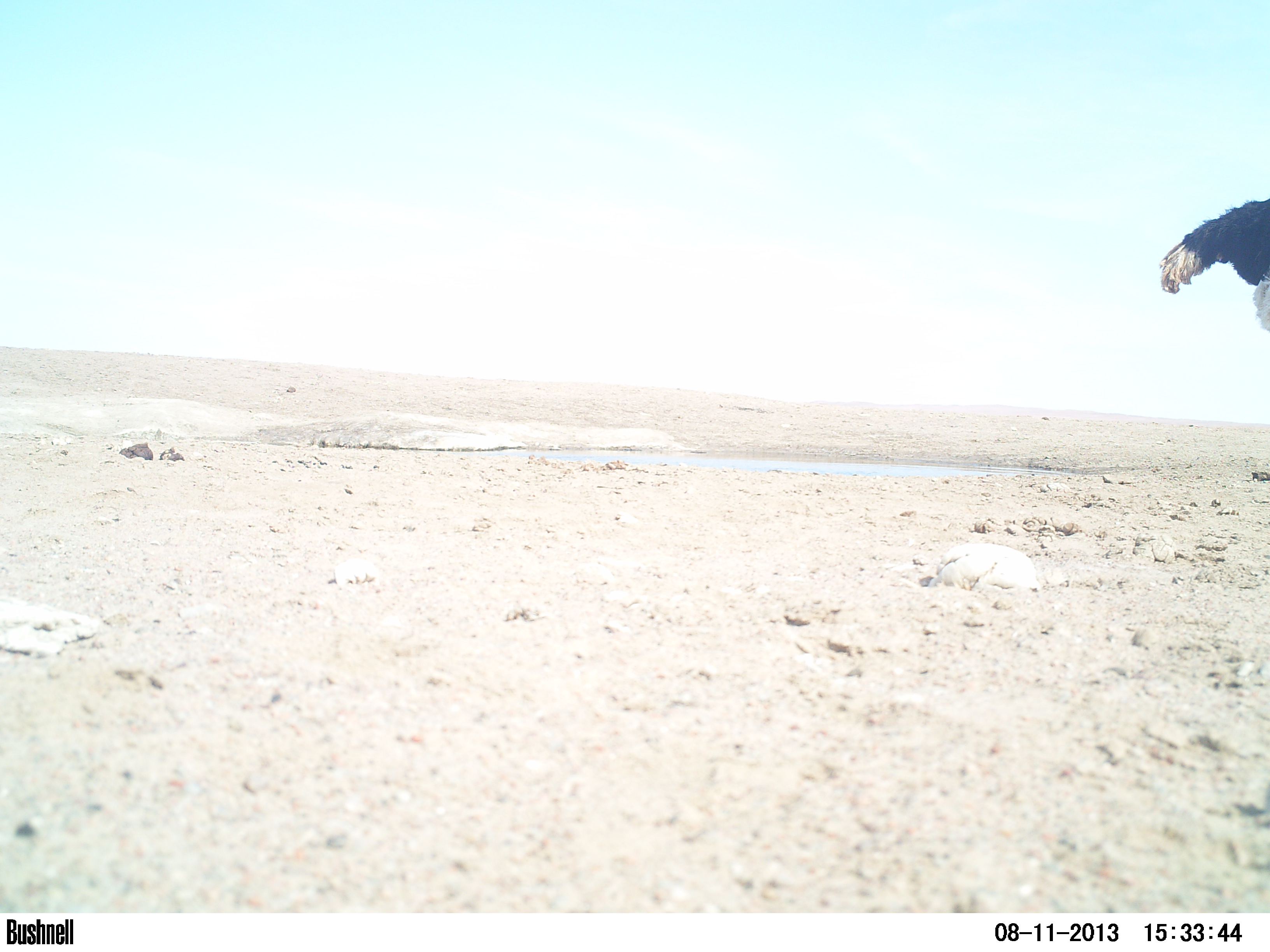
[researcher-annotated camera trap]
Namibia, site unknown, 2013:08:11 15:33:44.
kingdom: Animalia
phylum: Chordata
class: Aves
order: Struthioniformes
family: Struthionidae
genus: Struthio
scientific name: Struthio camelus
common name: common ostrich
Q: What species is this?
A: Struthio camelus (common ostrich).